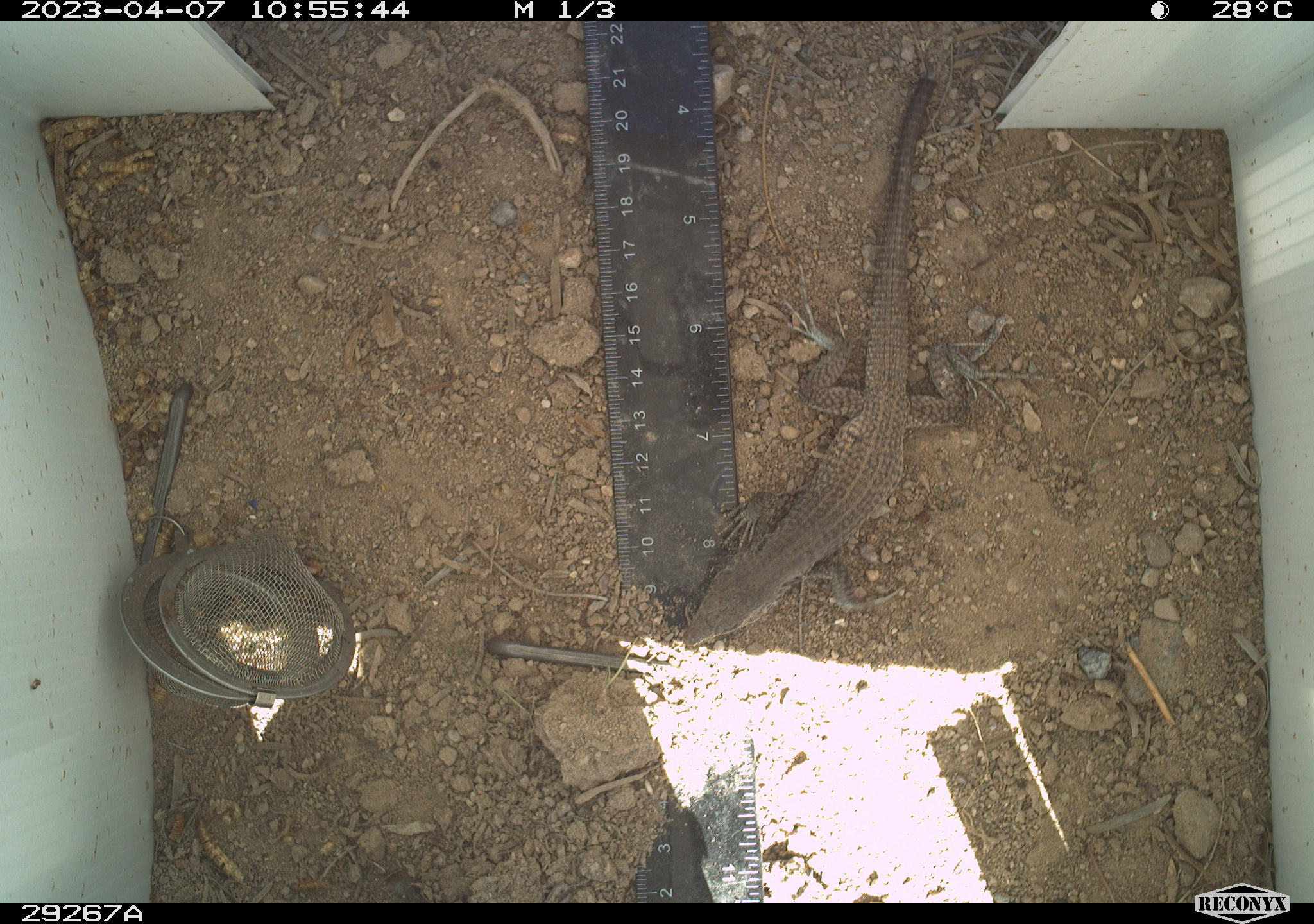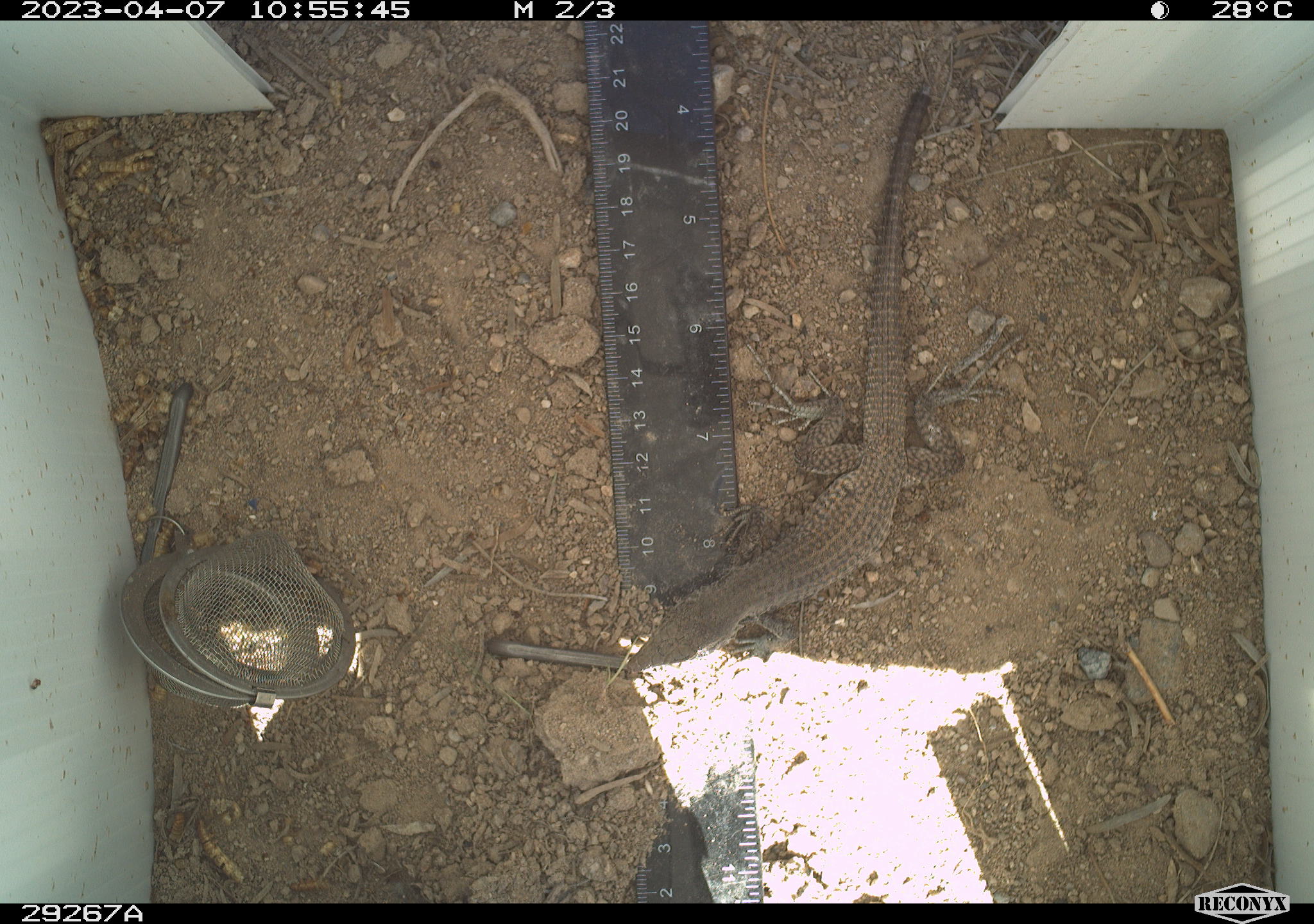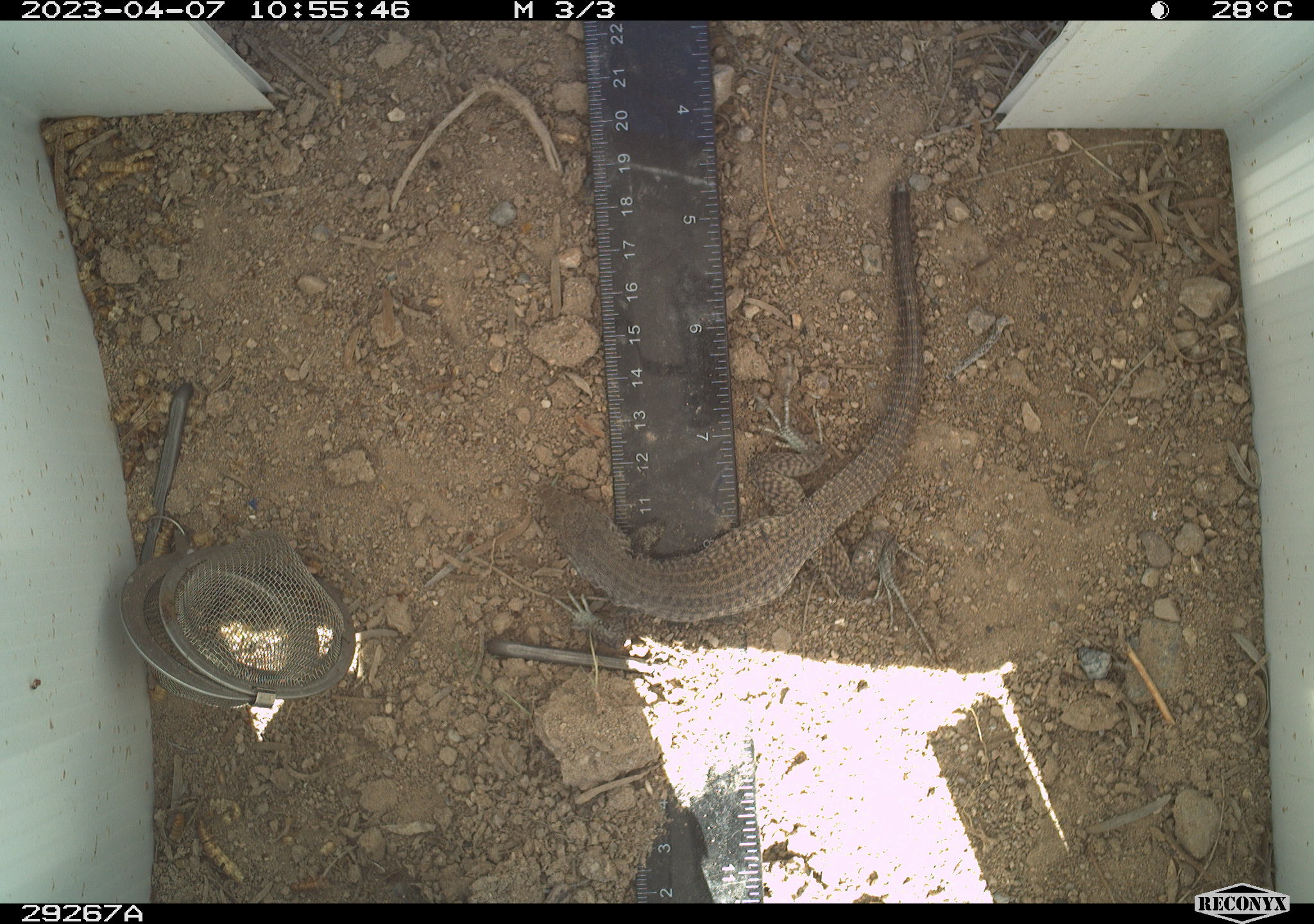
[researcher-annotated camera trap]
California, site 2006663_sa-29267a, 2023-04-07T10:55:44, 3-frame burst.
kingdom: Animalia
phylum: Chordata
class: Reptilia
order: Squamata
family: Teiidae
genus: Aspidoscelis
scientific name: Aspidoscelis tigris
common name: western whiptail